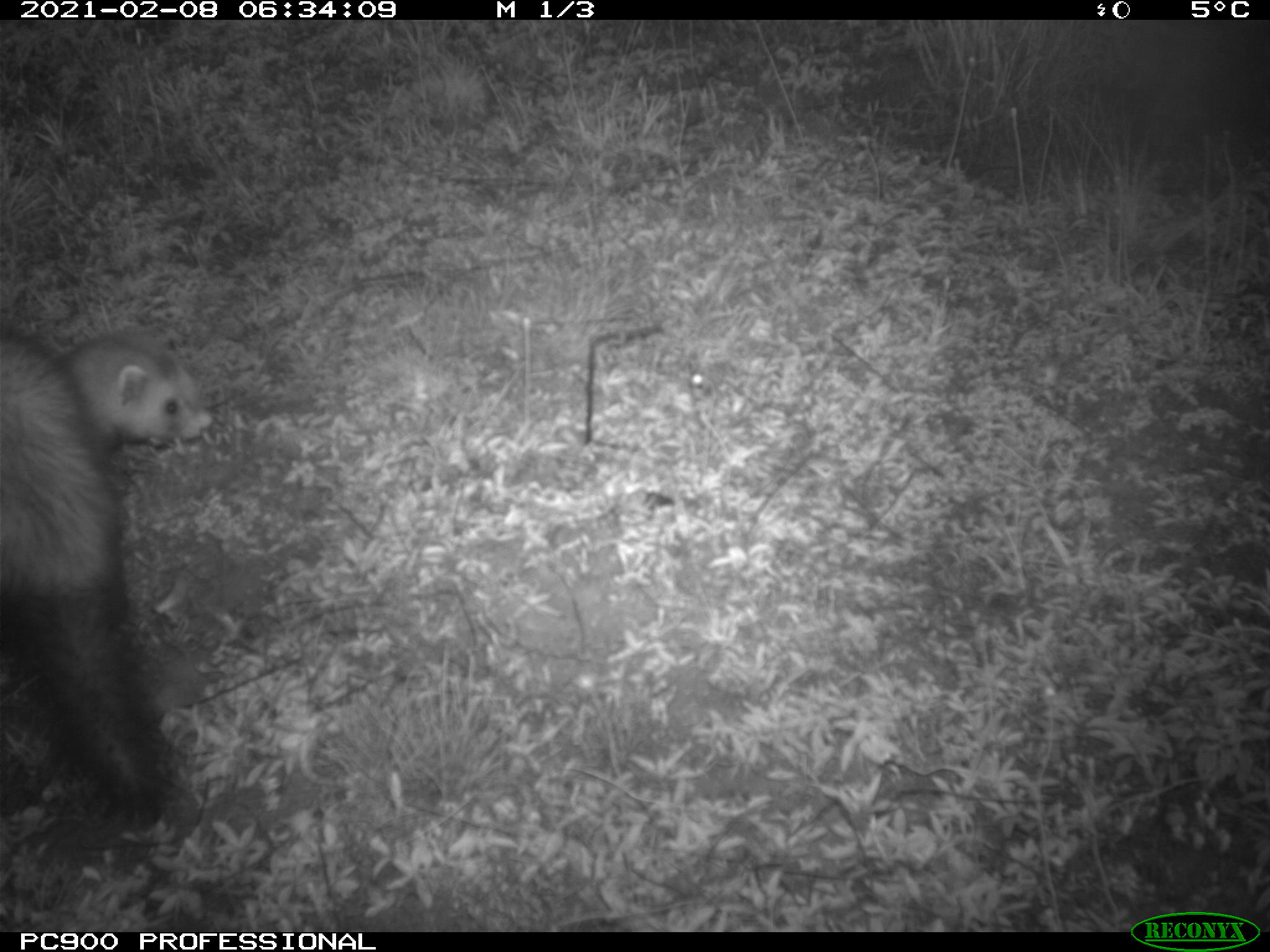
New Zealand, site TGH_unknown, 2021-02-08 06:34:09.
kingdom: Animalia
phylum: Chordata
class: Mammalia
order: Carnivora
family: Mustelidae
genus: Mustela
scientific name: Mustela furo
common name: ferret